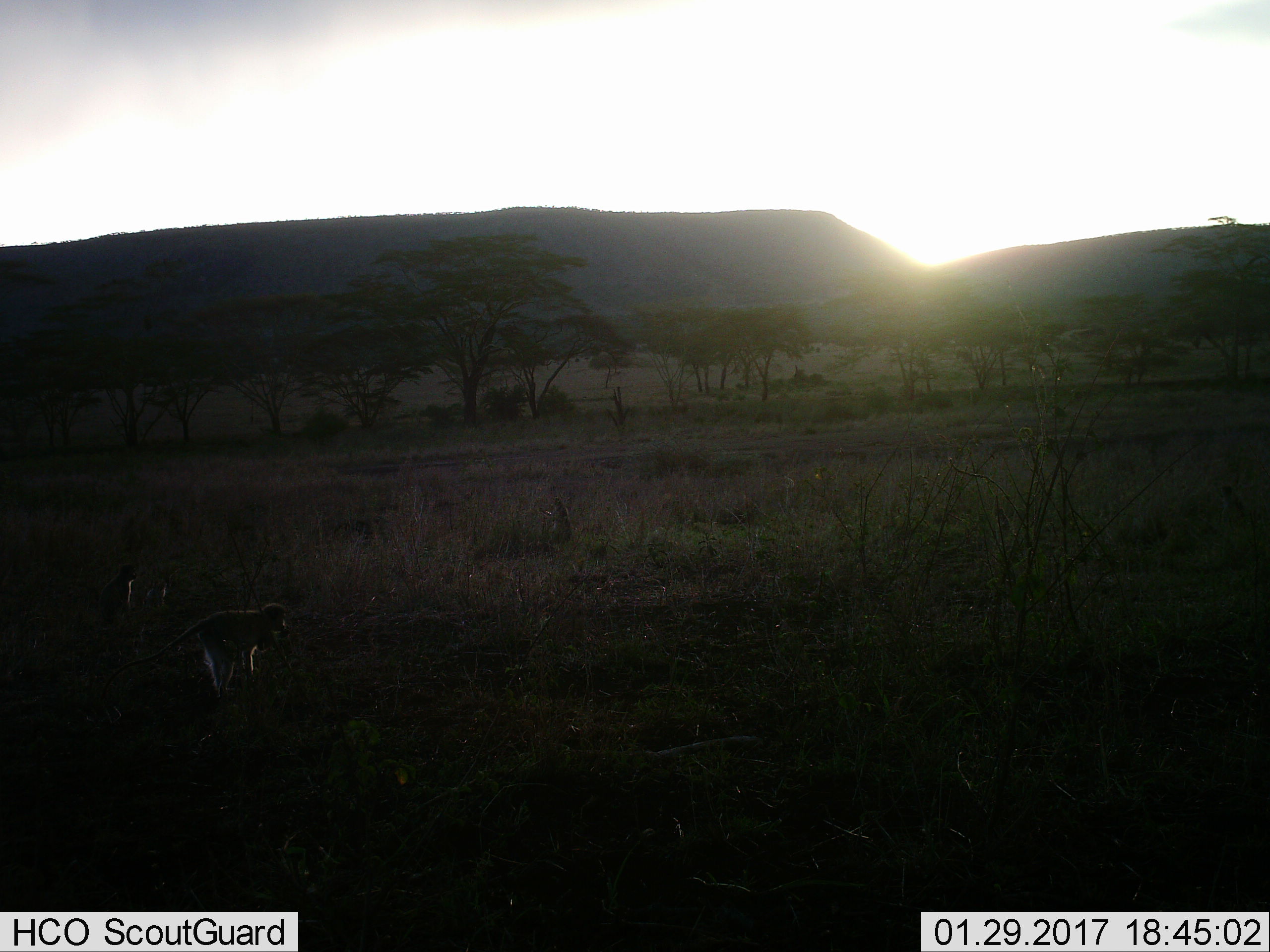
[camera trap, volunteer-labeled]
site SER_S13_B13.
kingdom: Animalia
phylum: Chordata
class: Mammalia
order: Primates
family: Cercopithecidae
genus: Chlorocebus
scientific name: Chlorocebus pygerythrus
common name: vervet monkey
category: monkeyvervet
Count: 2.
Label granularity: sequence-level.